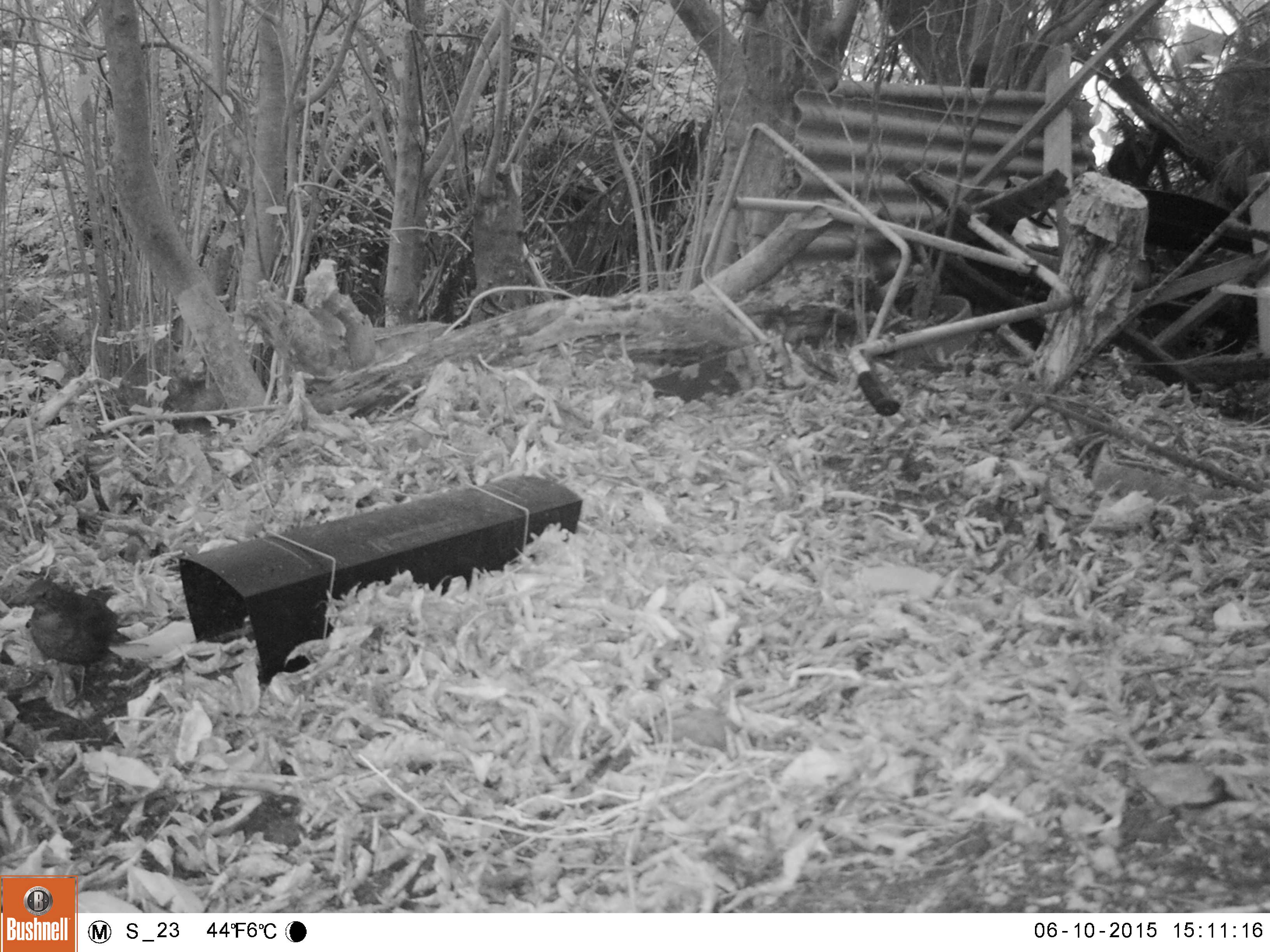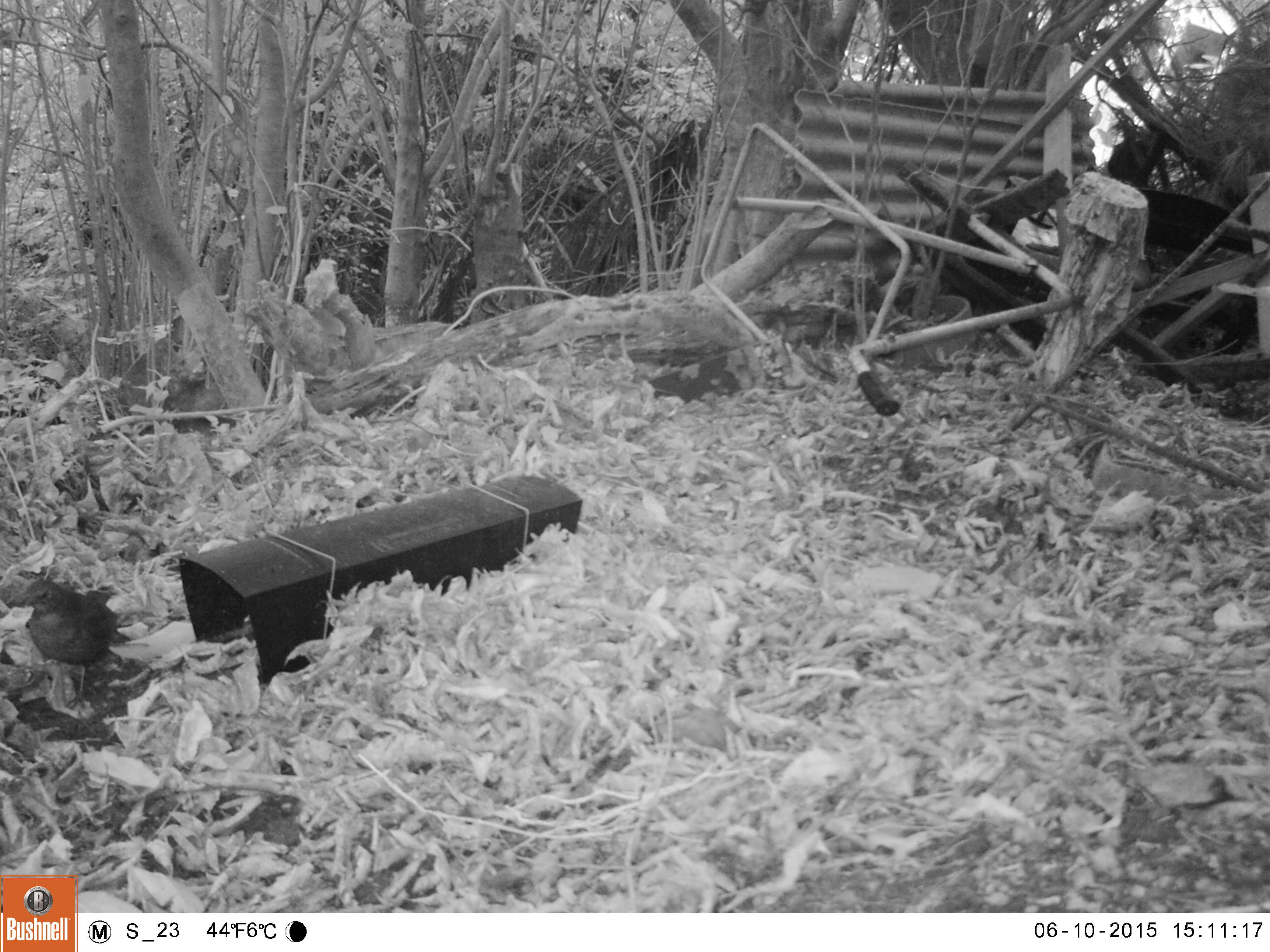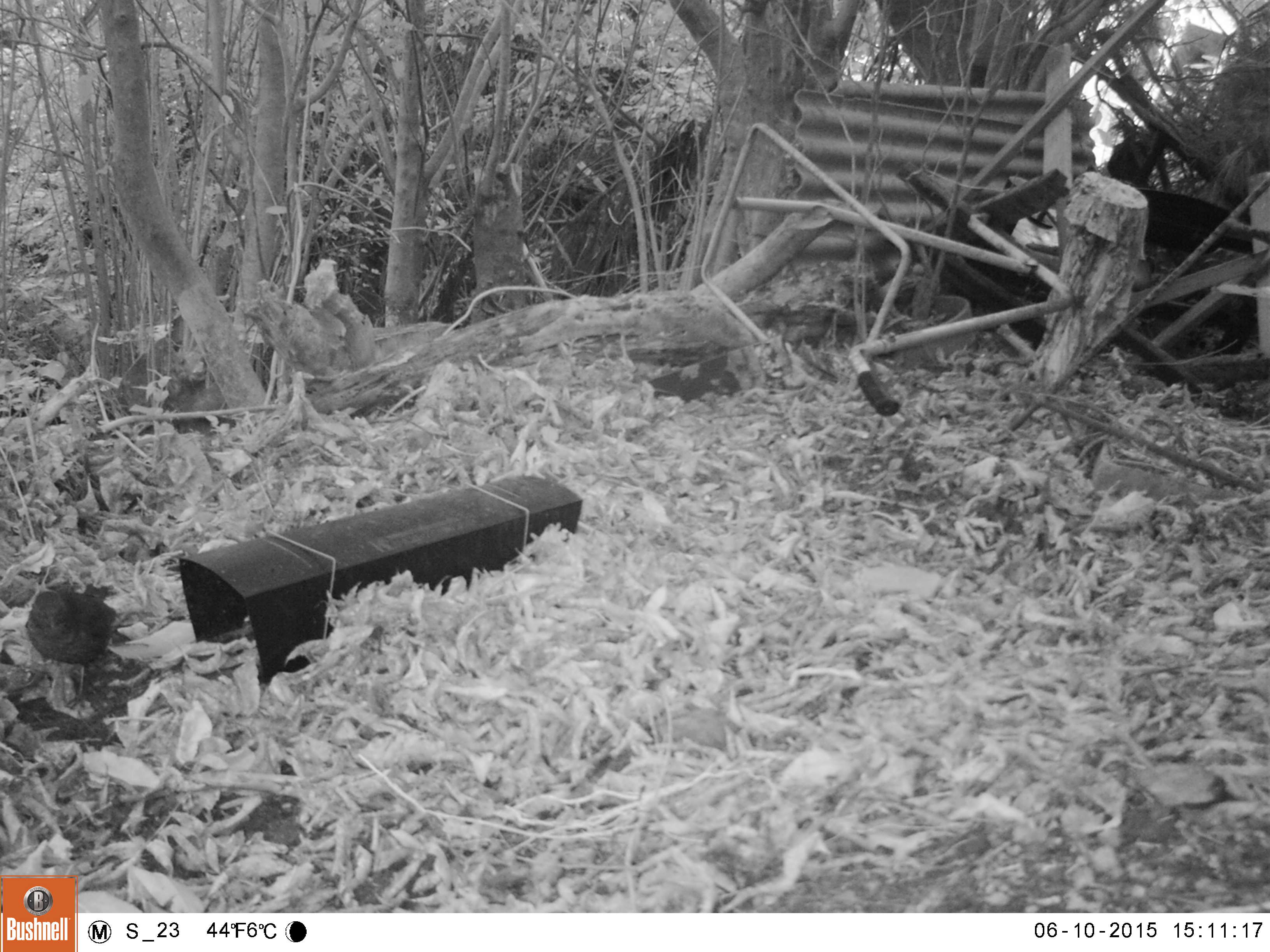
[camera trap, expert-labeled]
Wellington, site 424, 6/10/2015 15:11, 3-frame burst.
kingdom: Animalia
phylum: Chordata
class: Aves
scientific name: Aves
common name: bird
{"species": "bird (Aves)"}